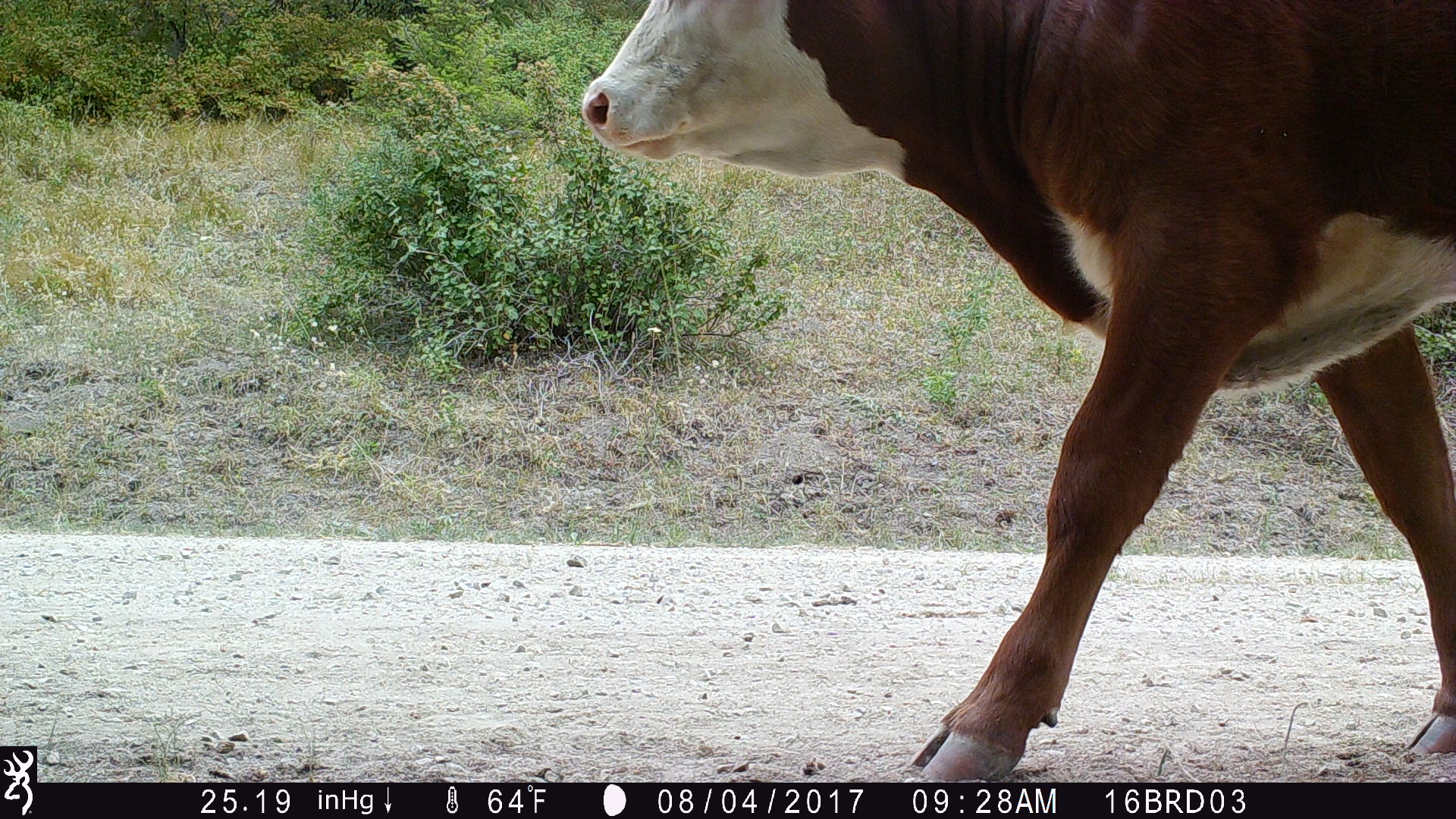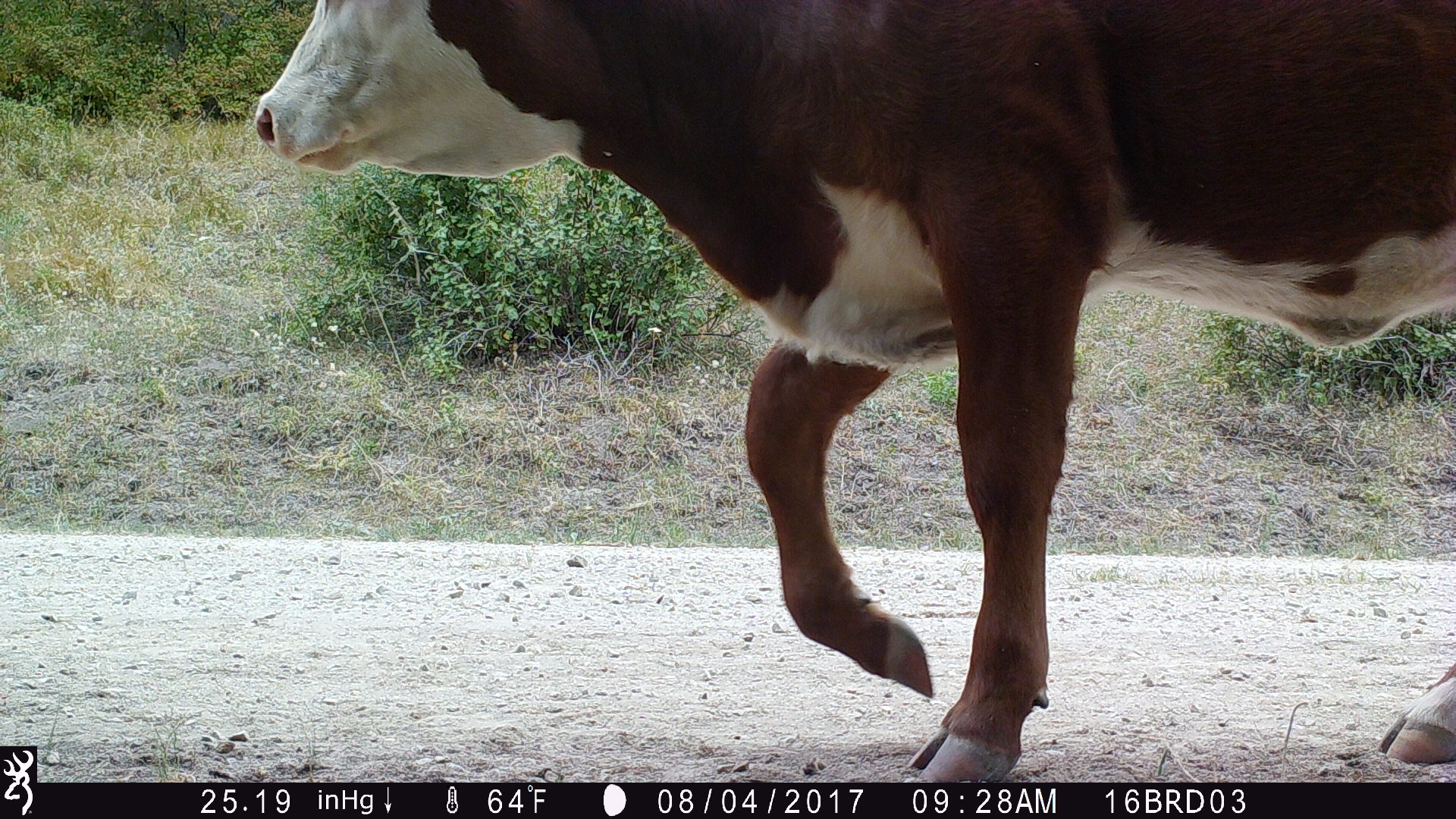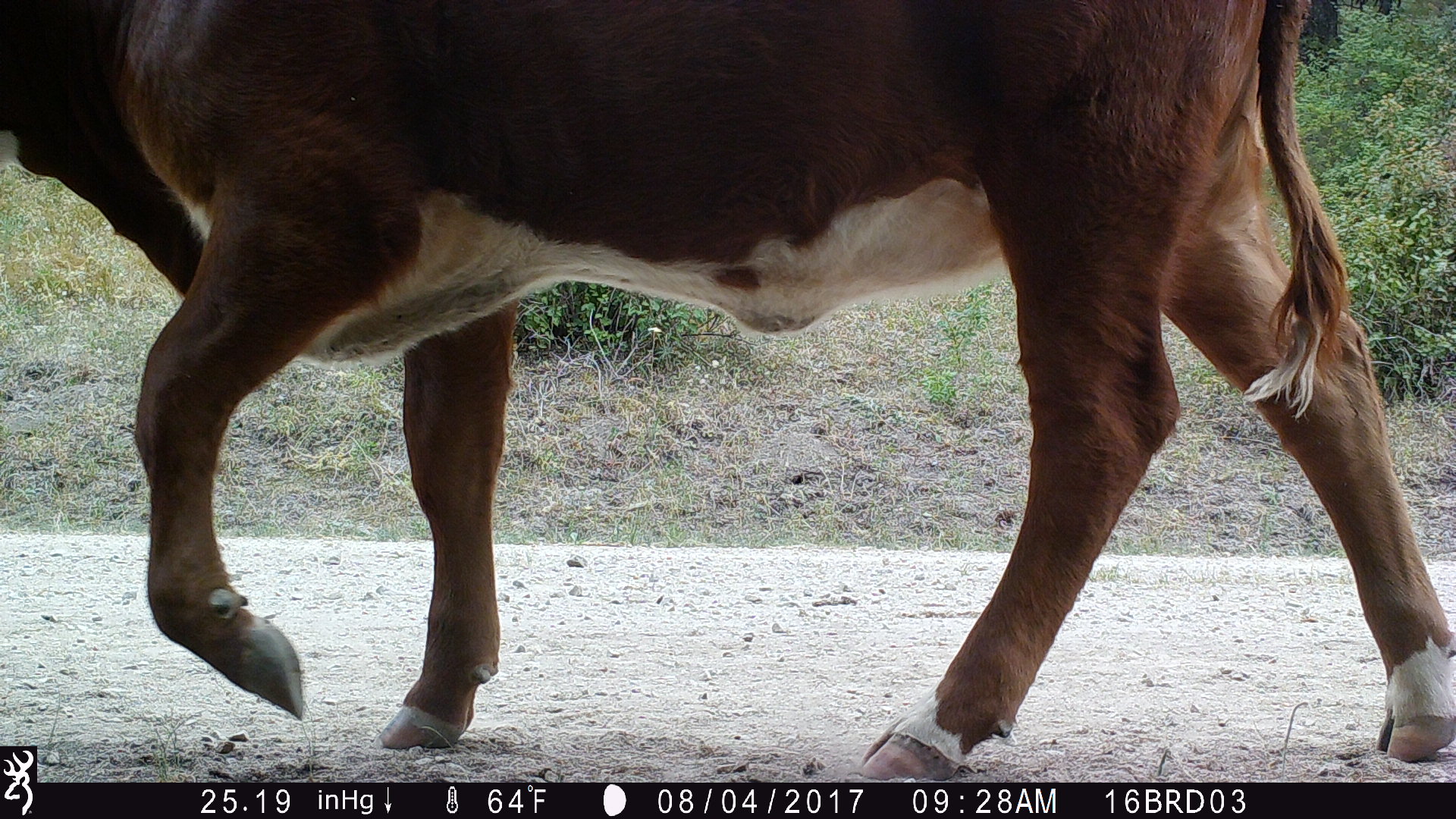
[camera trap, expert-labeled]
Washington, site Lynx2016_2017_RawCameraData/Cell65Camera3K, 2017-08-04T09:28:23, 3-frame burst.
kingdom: Animalia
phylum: Chordata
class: Mammalia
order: Artiodactyla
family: Bovidae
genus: Bos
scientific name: Bos taurus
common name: domestic cattle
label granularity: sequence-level